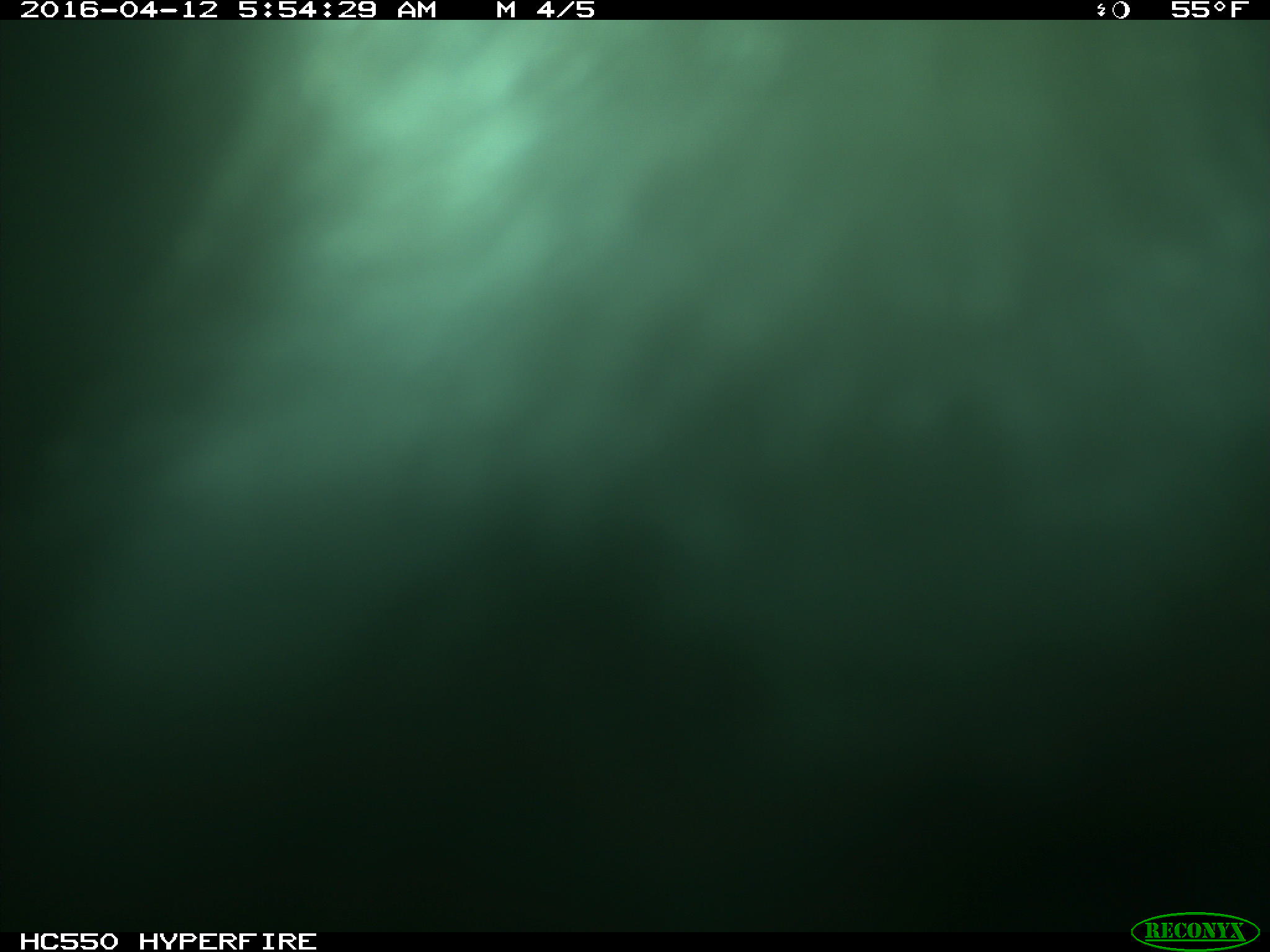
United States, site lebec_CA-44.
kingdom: Animalia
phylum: Chordata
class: Mammalia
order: Artiodactyla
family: Bovidae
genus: Bos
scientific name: Bos taurus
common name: domestic cow